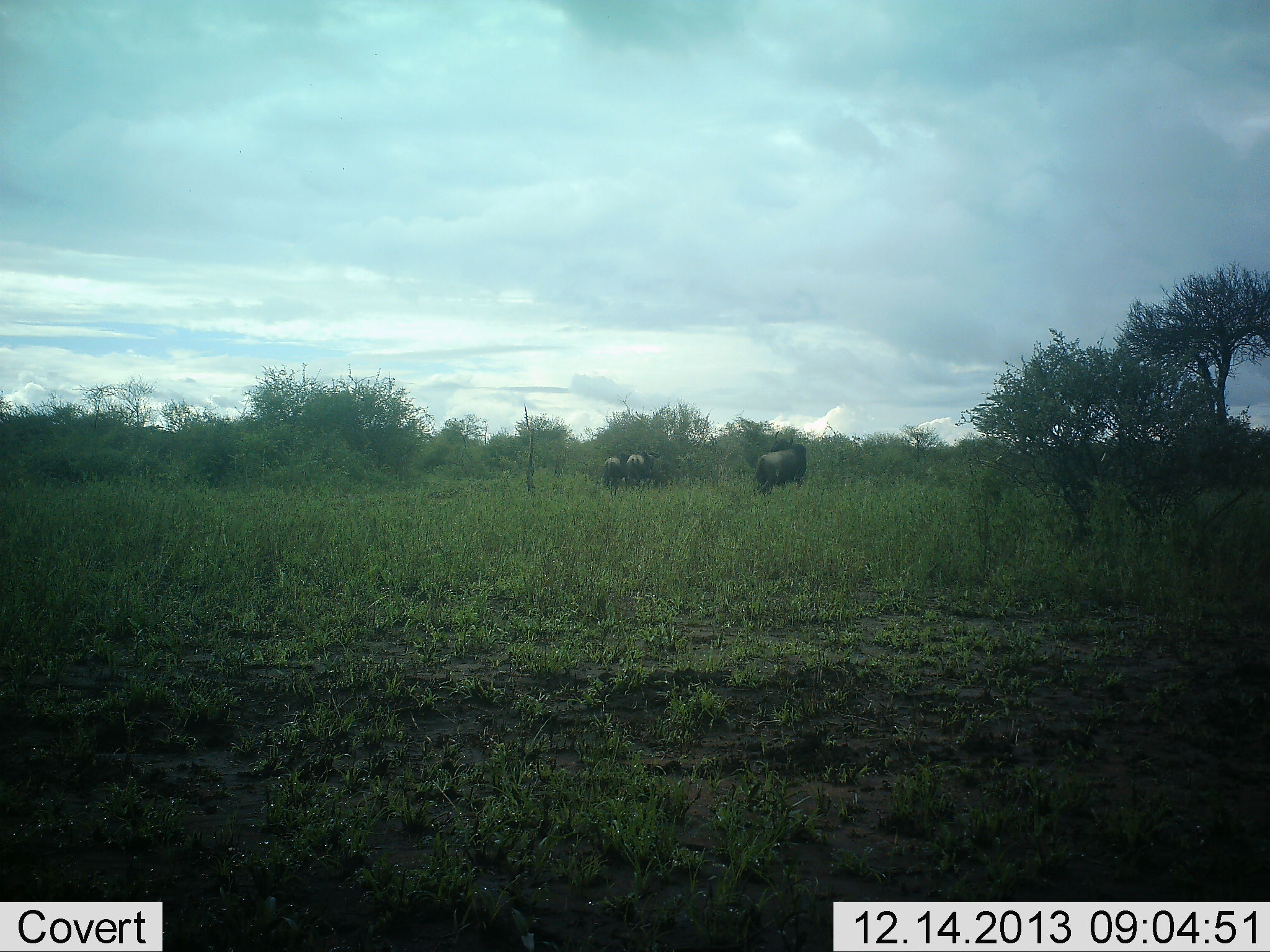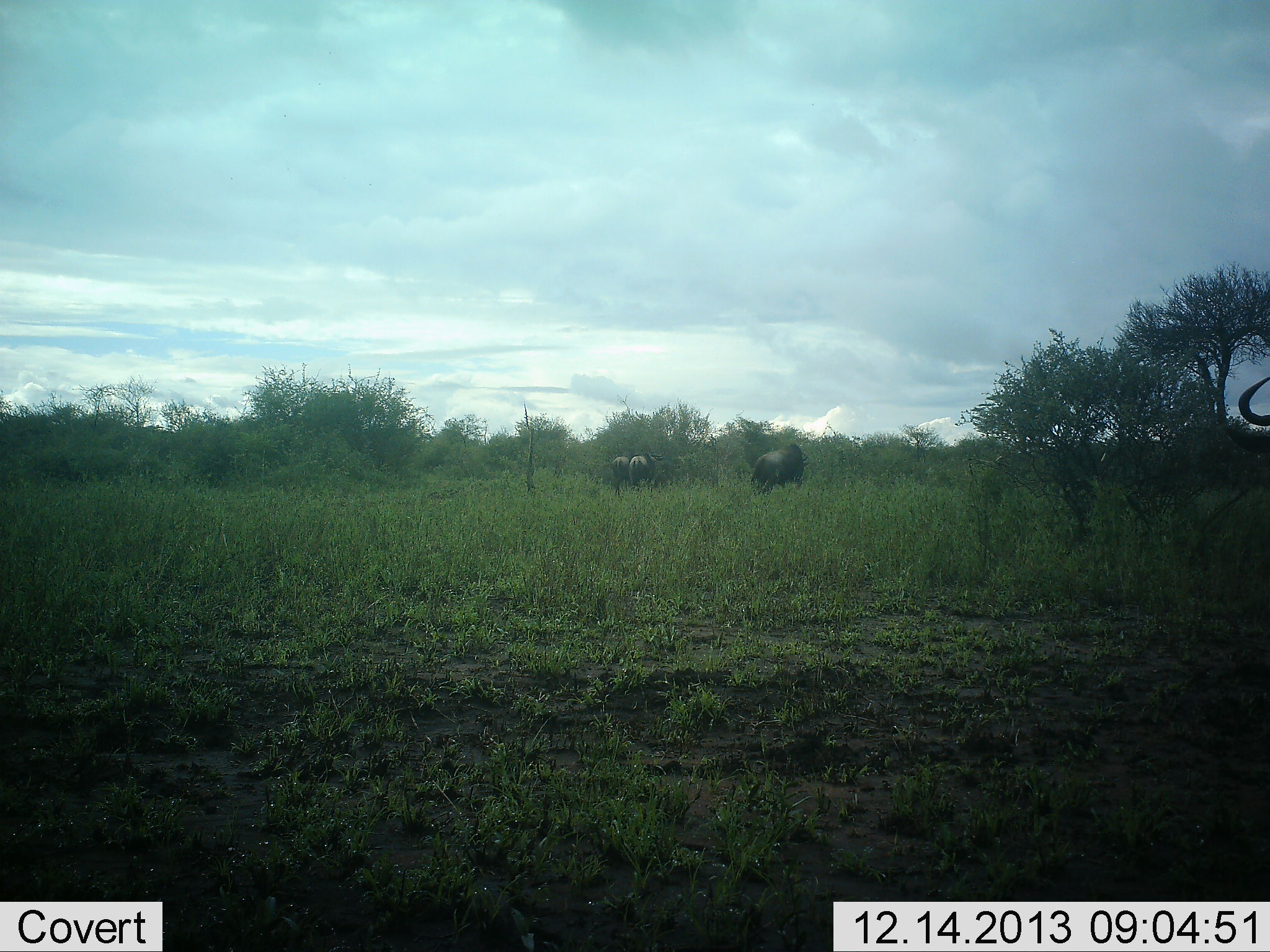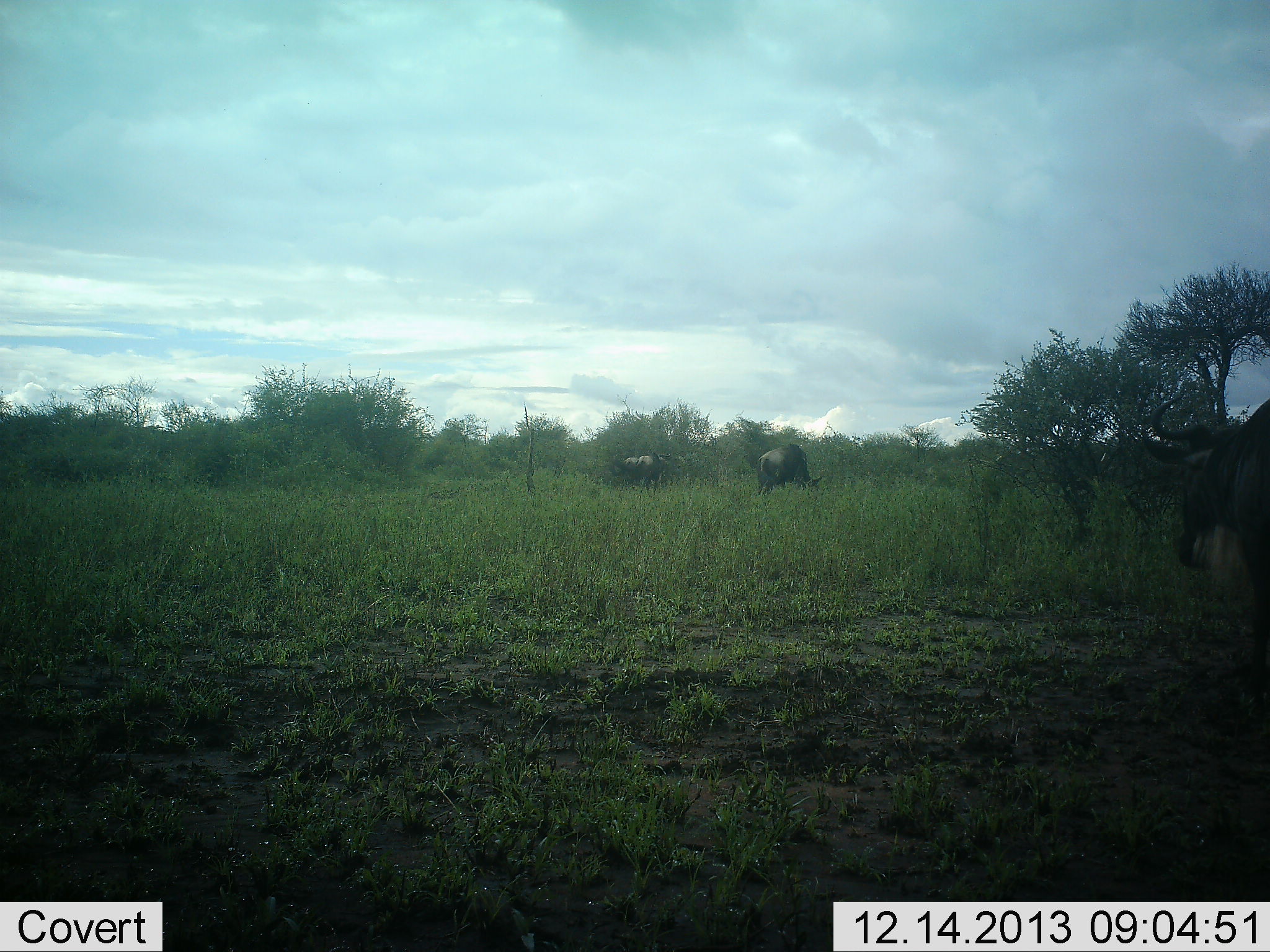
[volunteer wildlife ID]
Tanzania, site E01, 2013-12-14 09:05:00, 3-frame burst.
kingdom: Animalia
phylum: Chordata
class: Mammalia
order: Artiodactyla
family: Bovidae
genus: Connochaetes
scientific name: Connochaetes taurinus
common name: blue wildebeest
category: wildebeest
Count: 4.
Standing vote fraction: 48%.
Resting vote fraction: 4%.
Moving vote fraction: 50%.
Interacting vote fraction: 0%.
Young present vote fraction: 0%.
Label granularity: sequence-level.